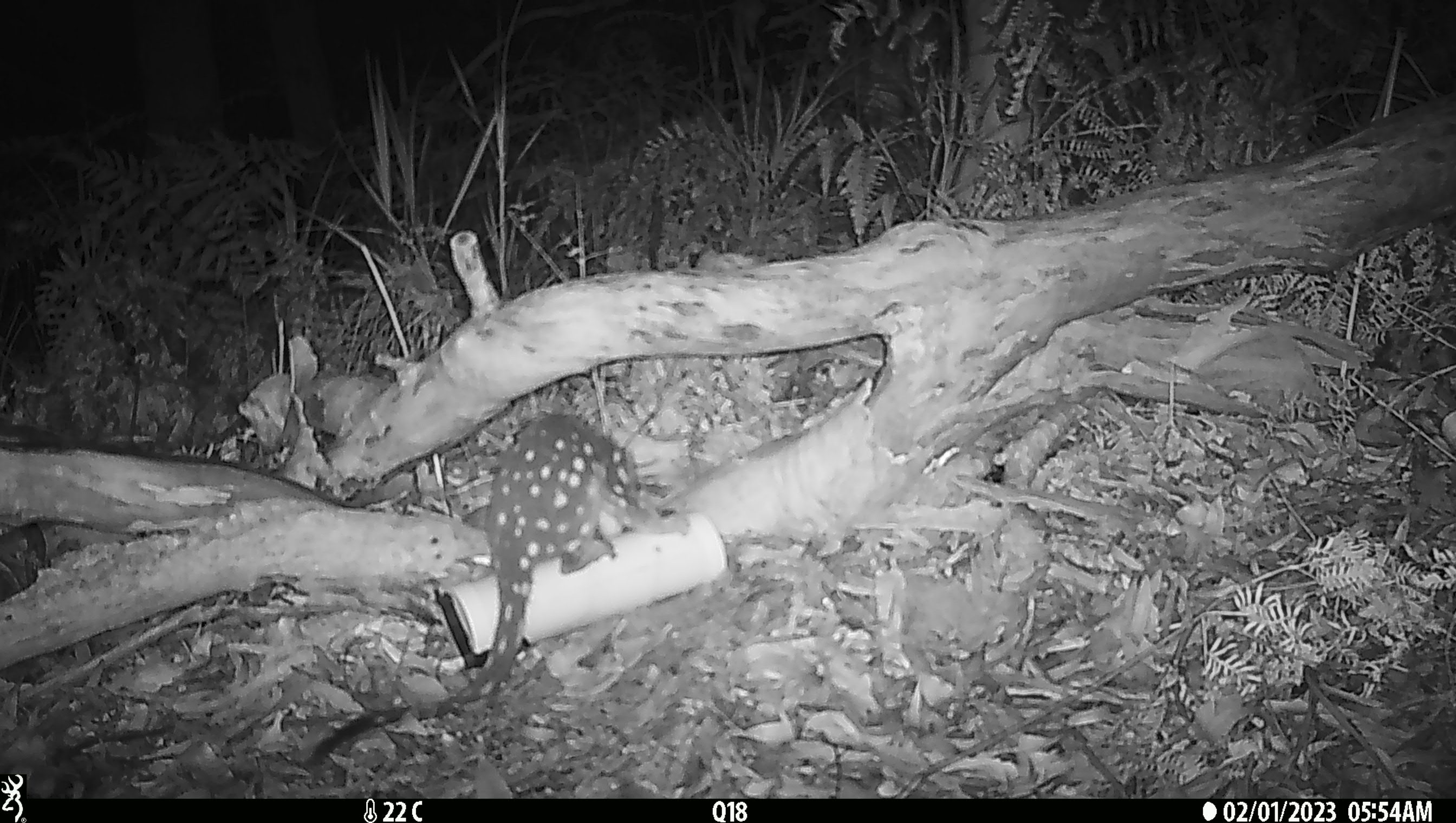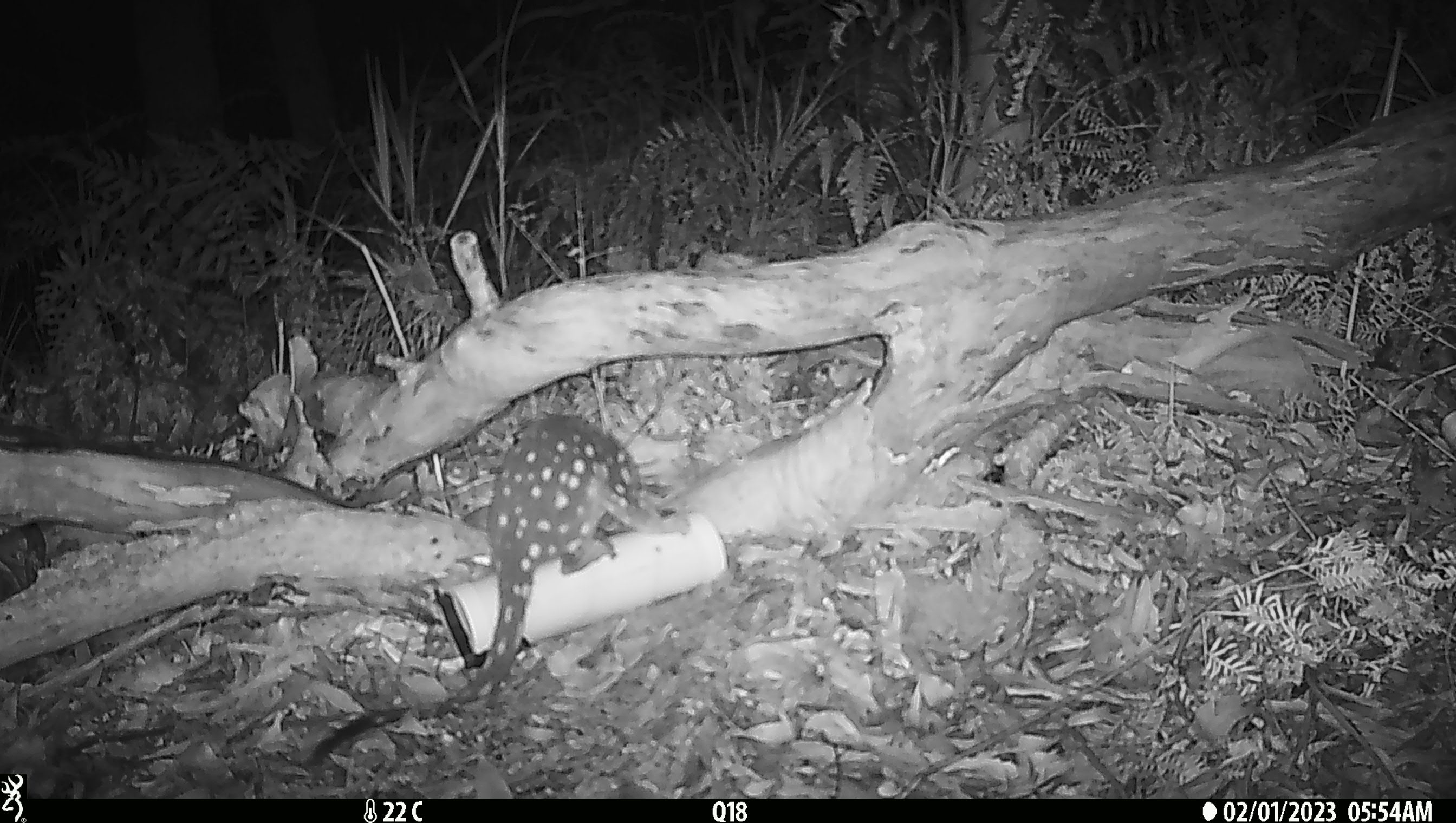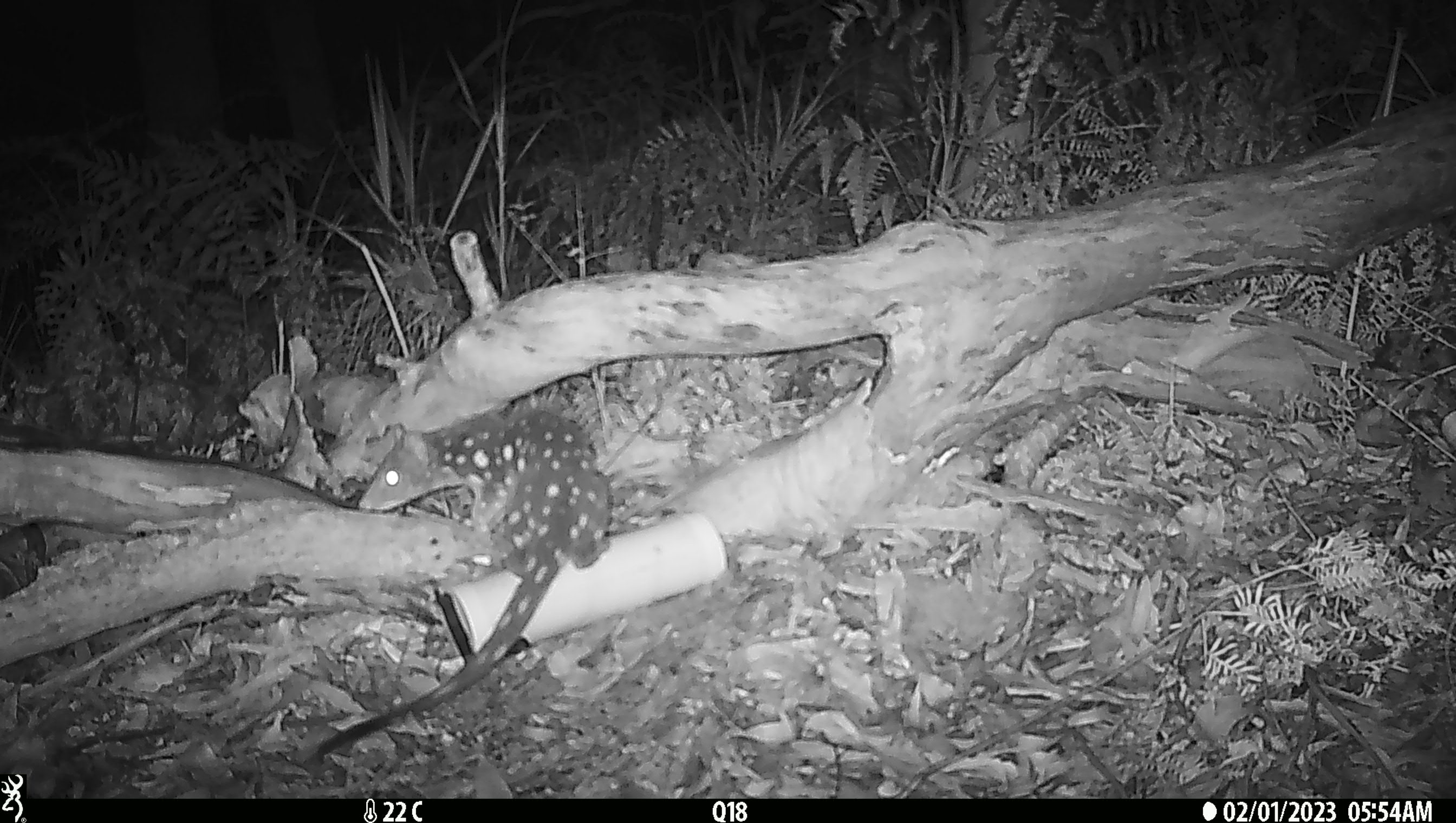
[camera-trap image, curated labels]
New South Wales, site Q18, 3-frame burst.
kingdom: Animalia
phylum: Chordata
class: Mammalia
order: Dasyuromorphia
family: Dasyuridae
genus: Dasyurus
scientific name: Dasyurus maculatus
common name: spotted-tailed quoll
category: quoll